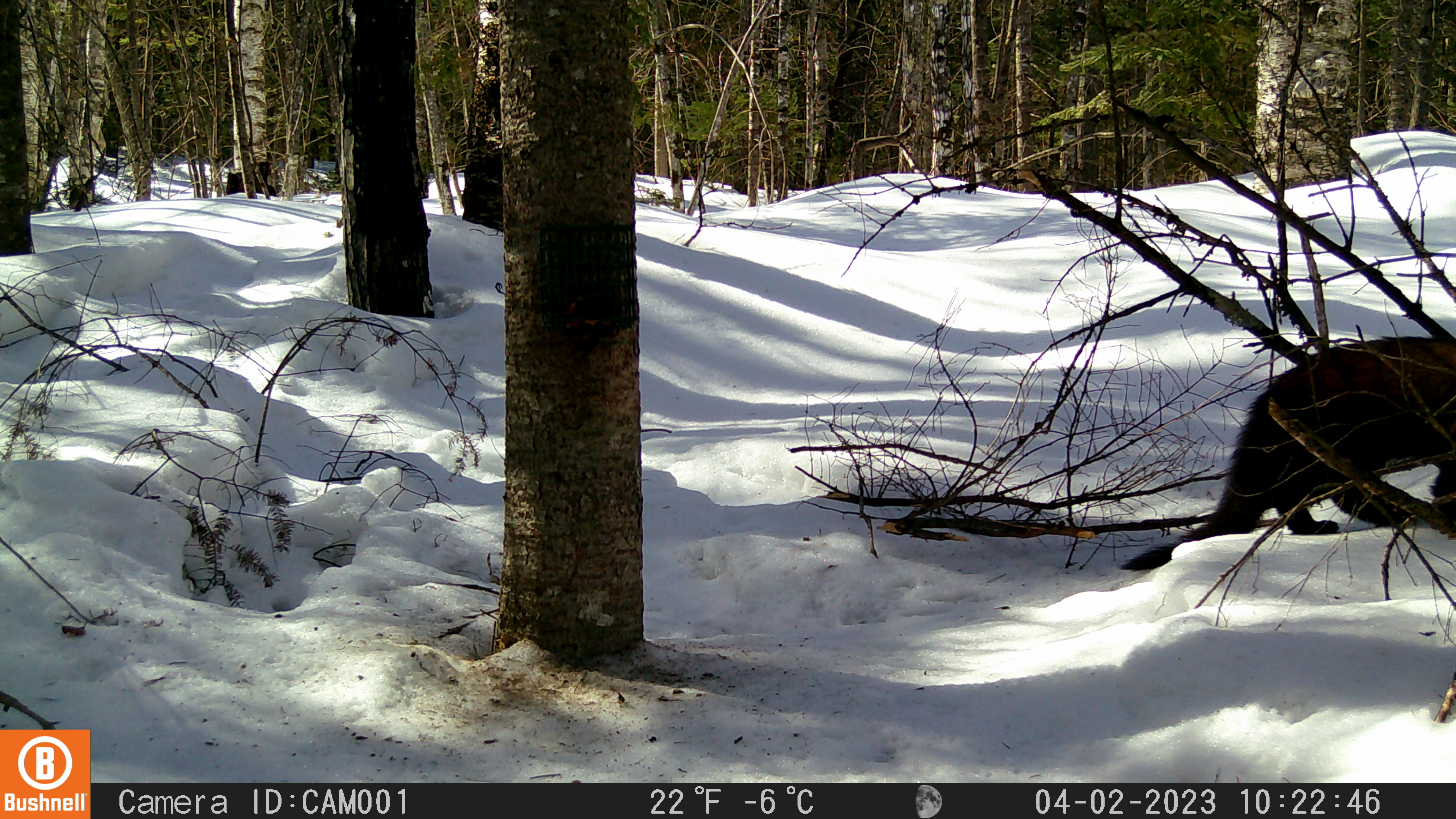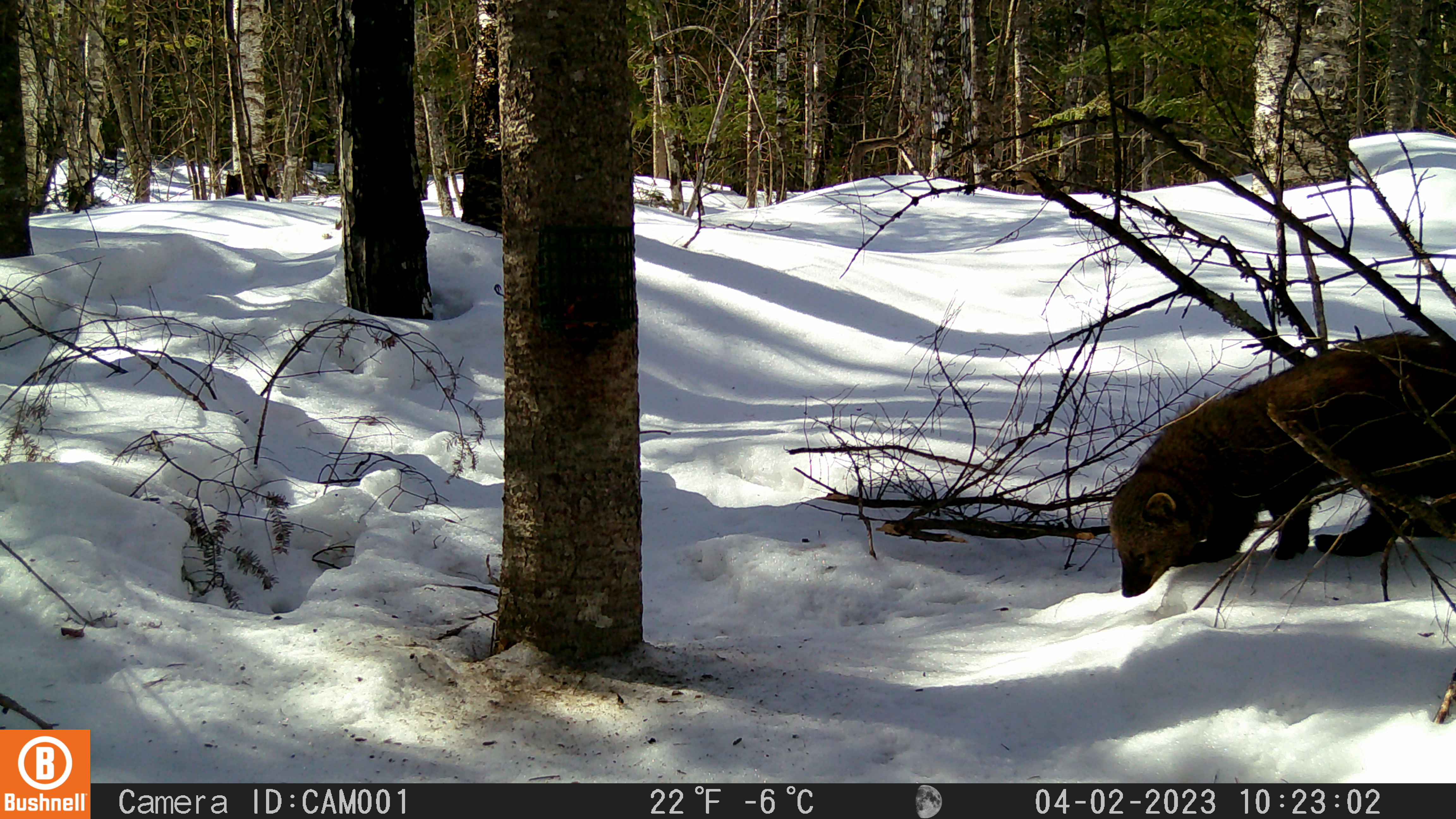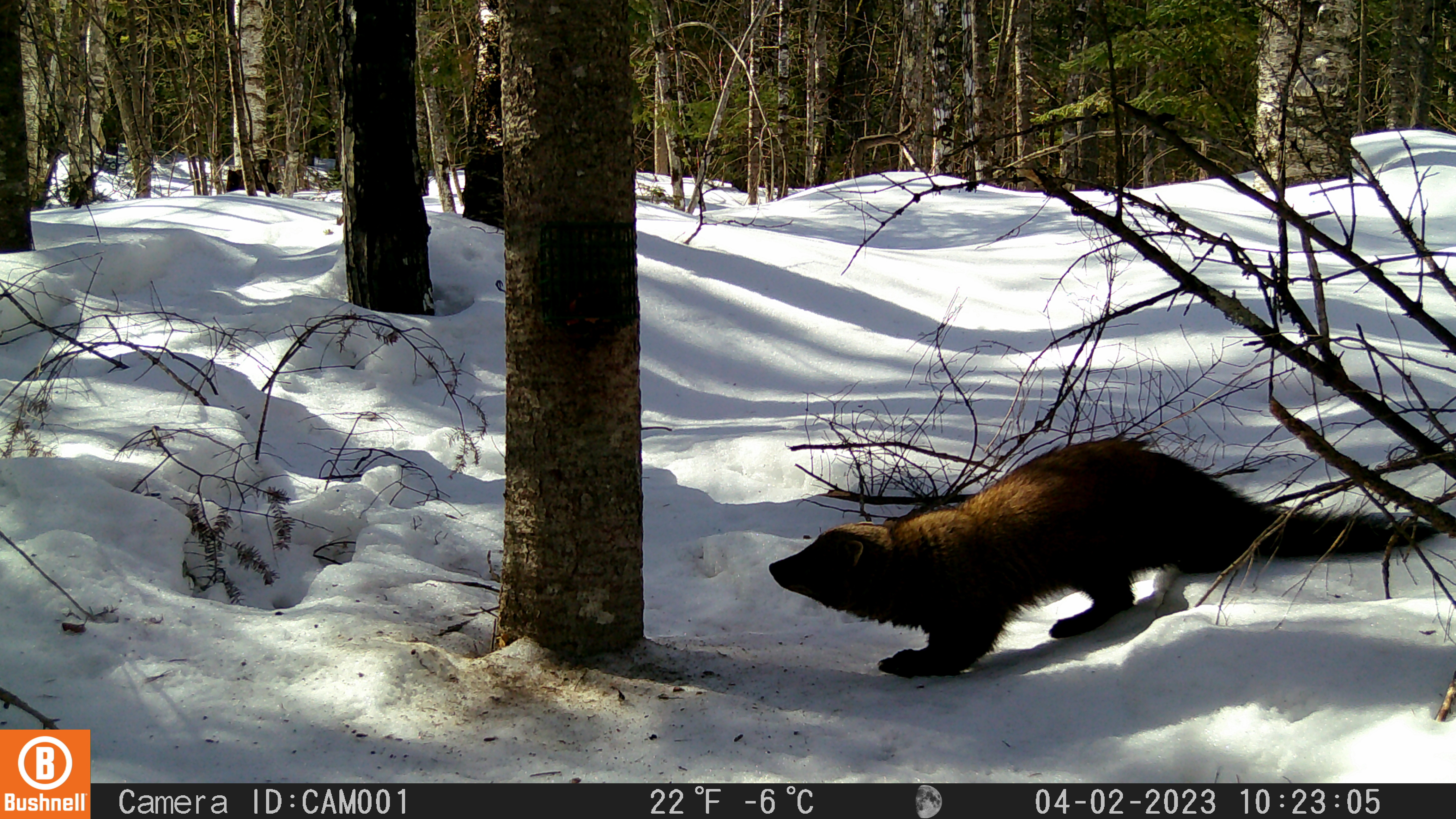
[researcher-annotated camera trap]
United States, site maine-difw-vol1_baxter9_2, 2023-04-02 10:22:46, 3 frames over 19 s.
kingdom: Animalia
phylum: Chordata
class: Mammalia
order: Carnivora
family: Mustelidae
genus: Martes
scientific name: Martes americana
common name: american marten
American marten (Martes americana).